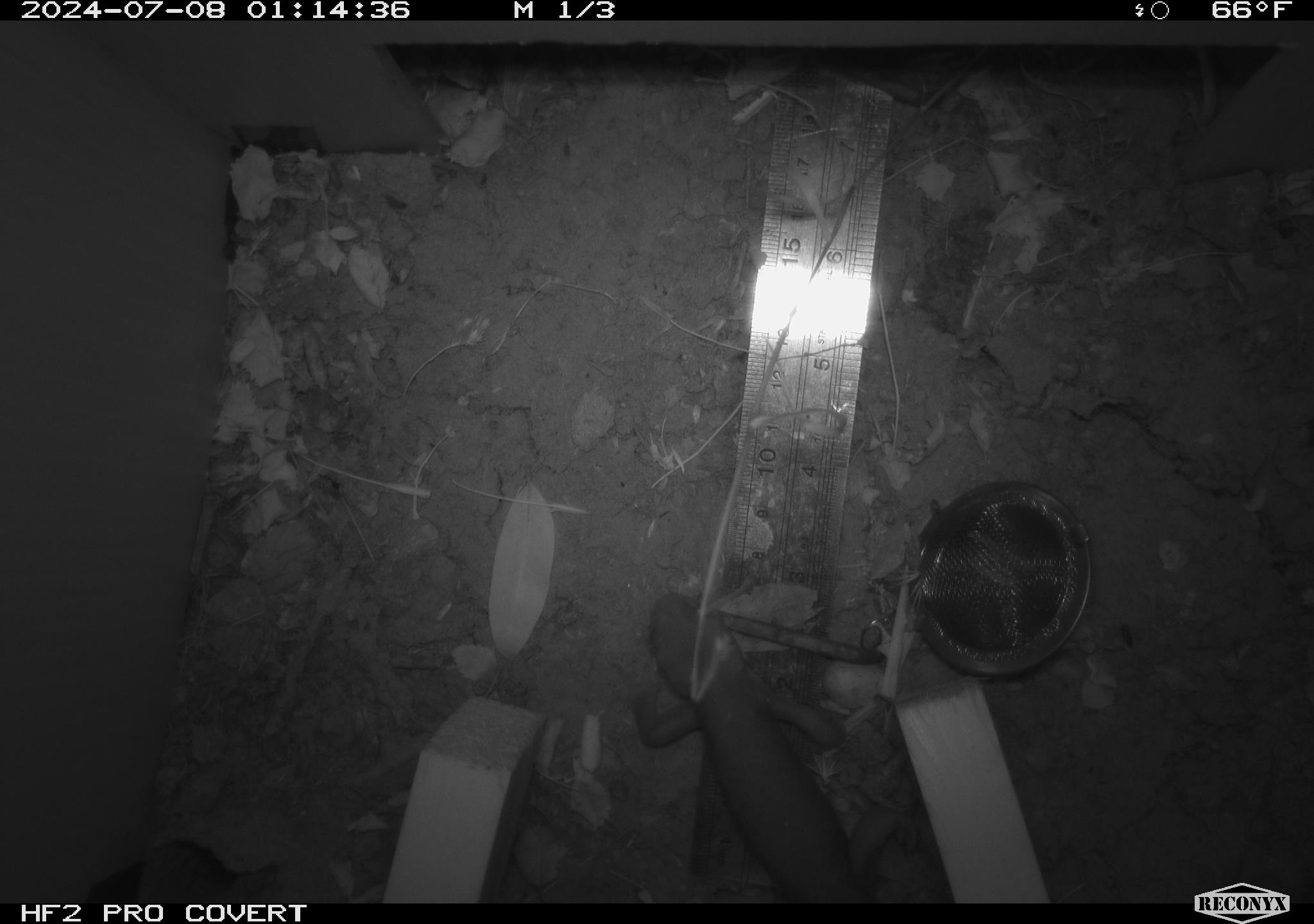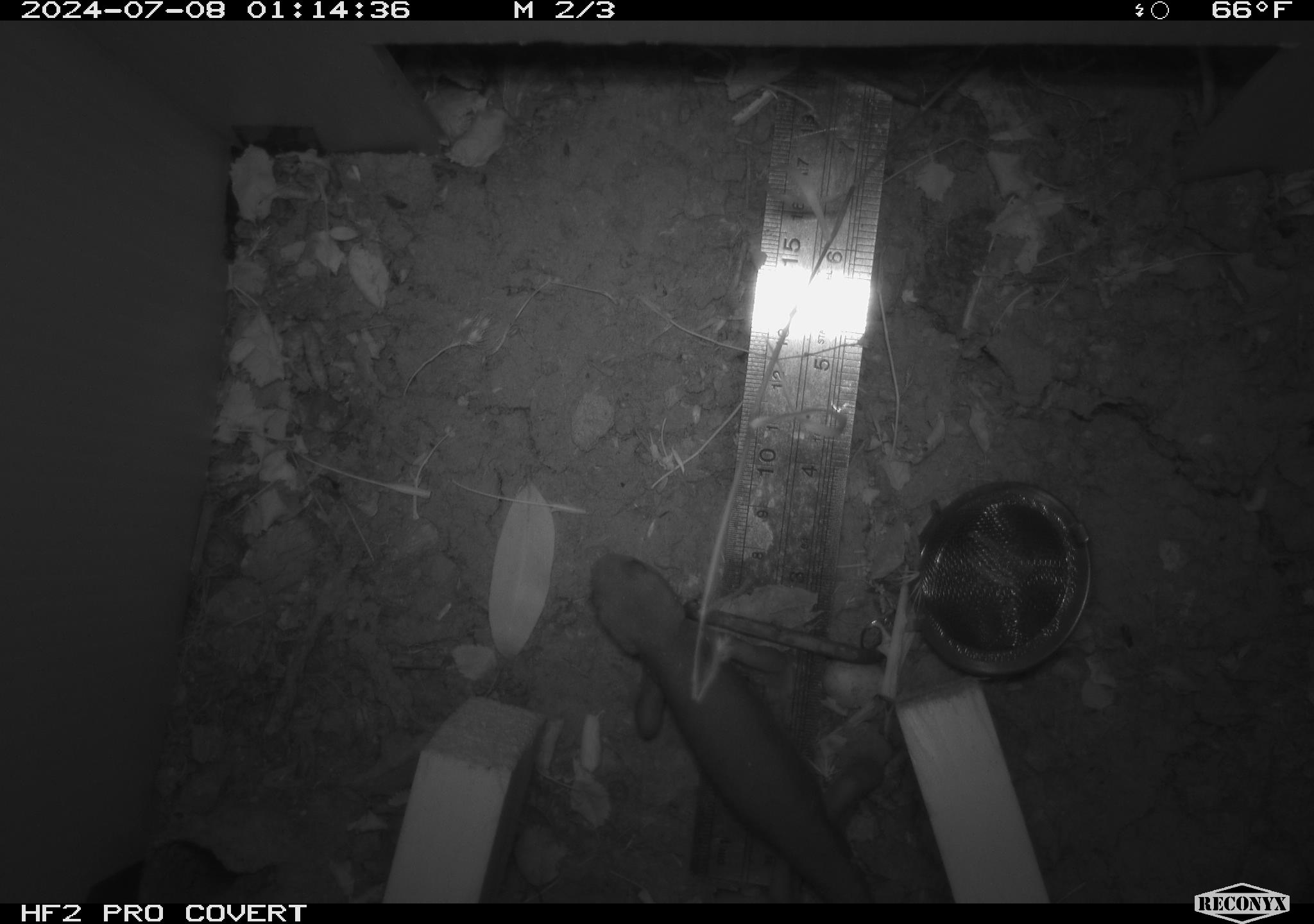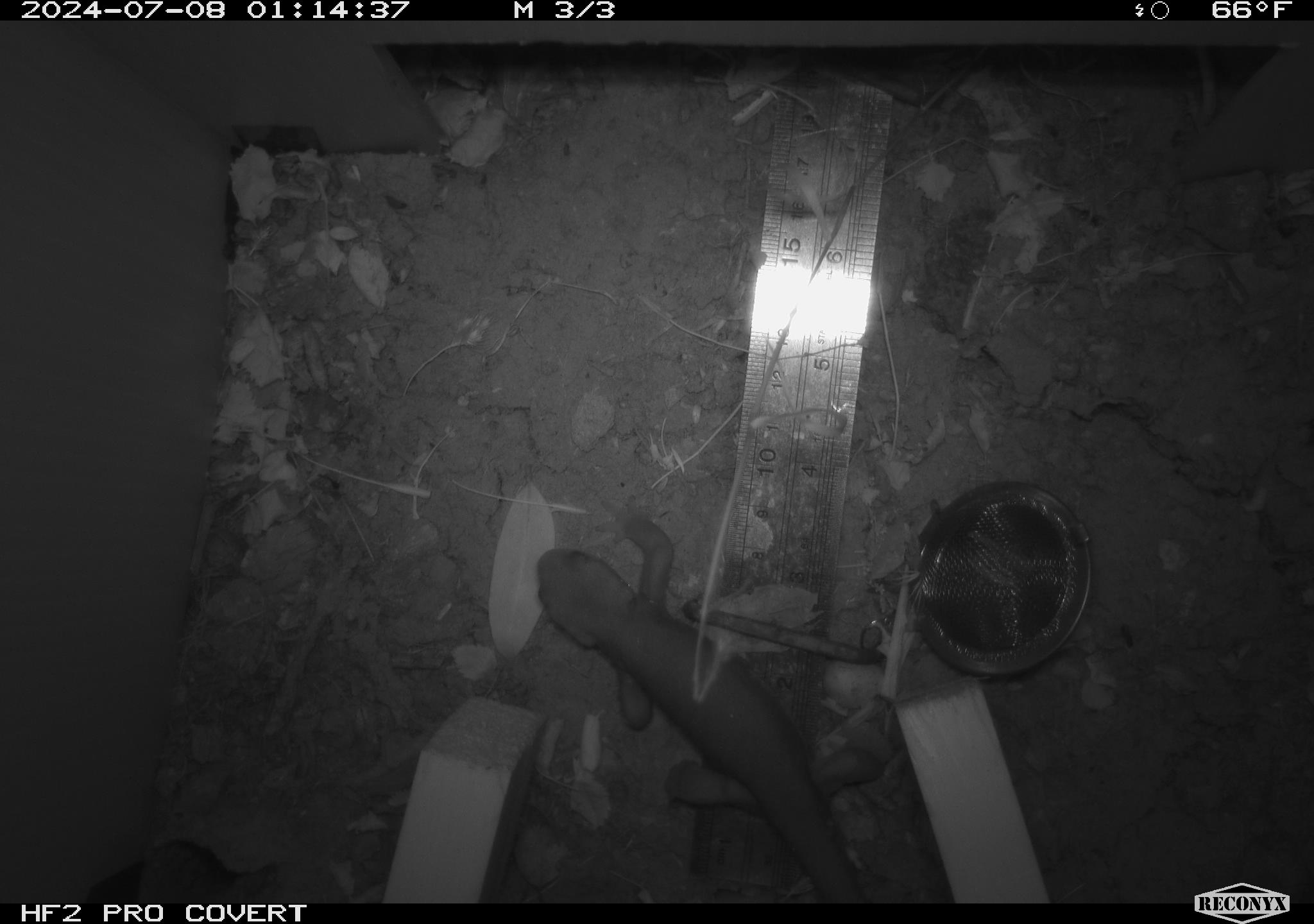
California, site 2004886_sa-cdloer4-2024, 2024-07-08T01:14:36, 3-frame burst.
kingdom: Animalia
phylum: Chordata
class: Amphibia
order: Caudata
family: Salamandridae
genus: Taricha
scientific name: Taricha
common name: pacific newts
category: taricha species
Taricha species (pacific newts) (Taricha).